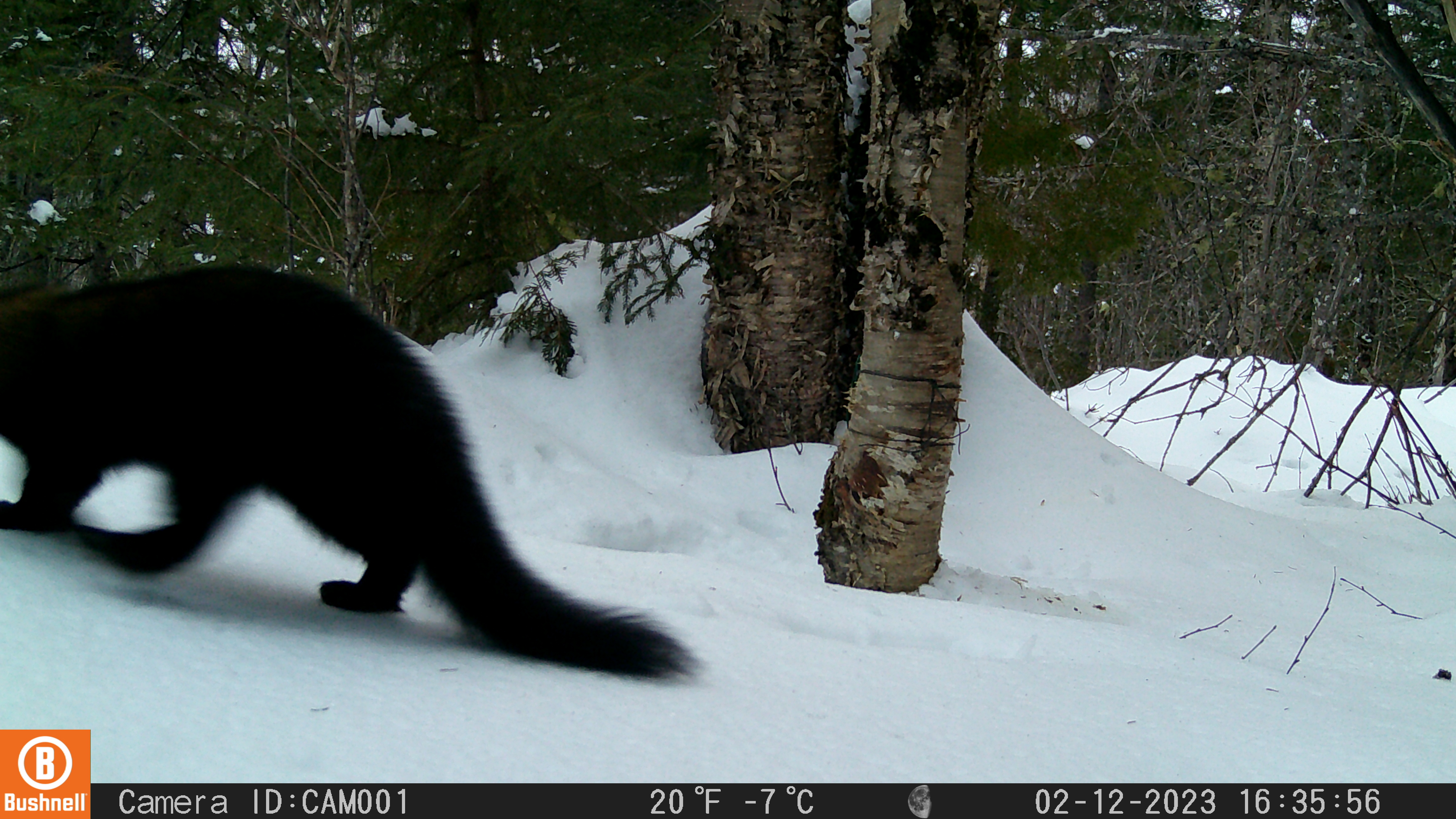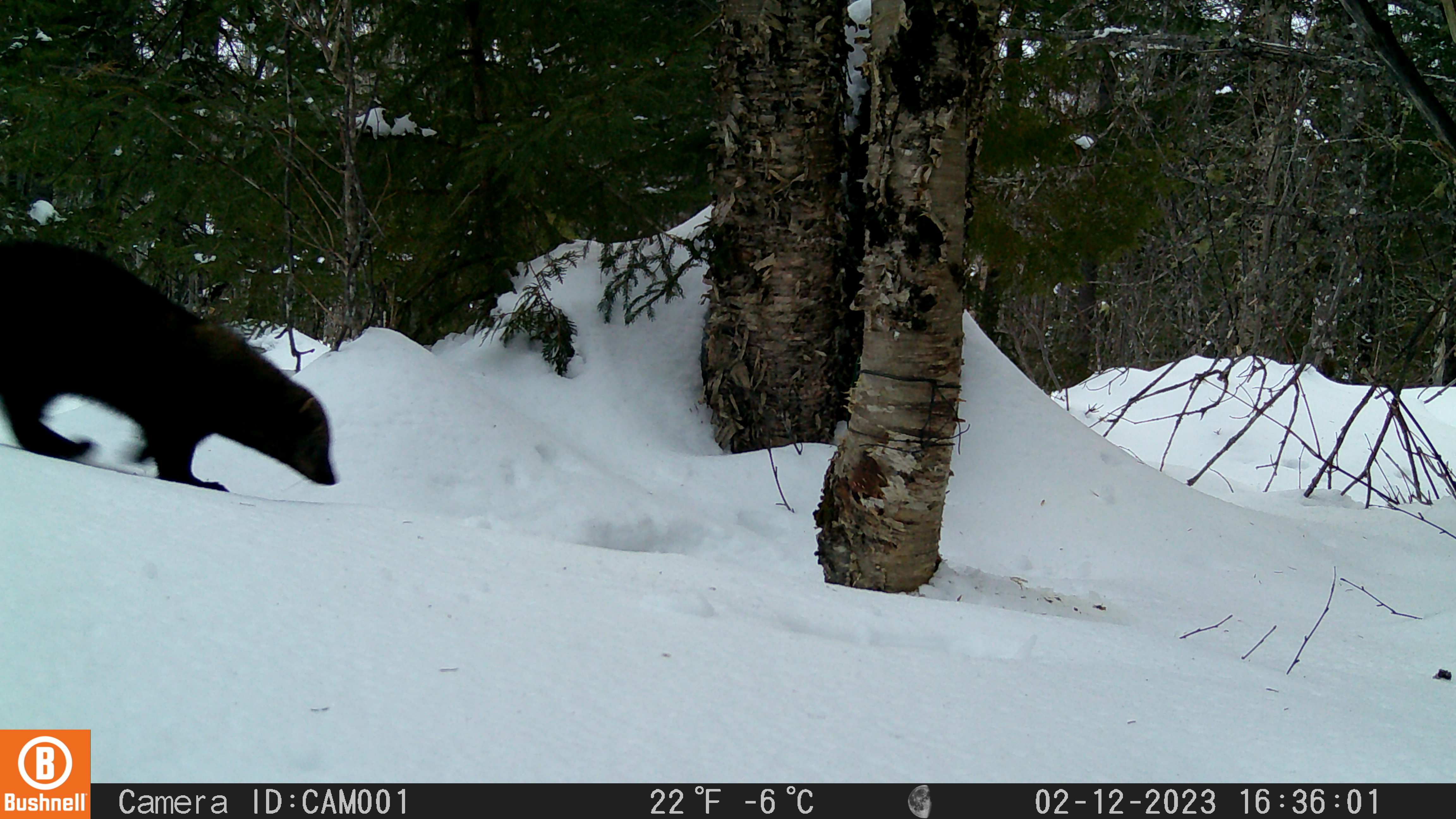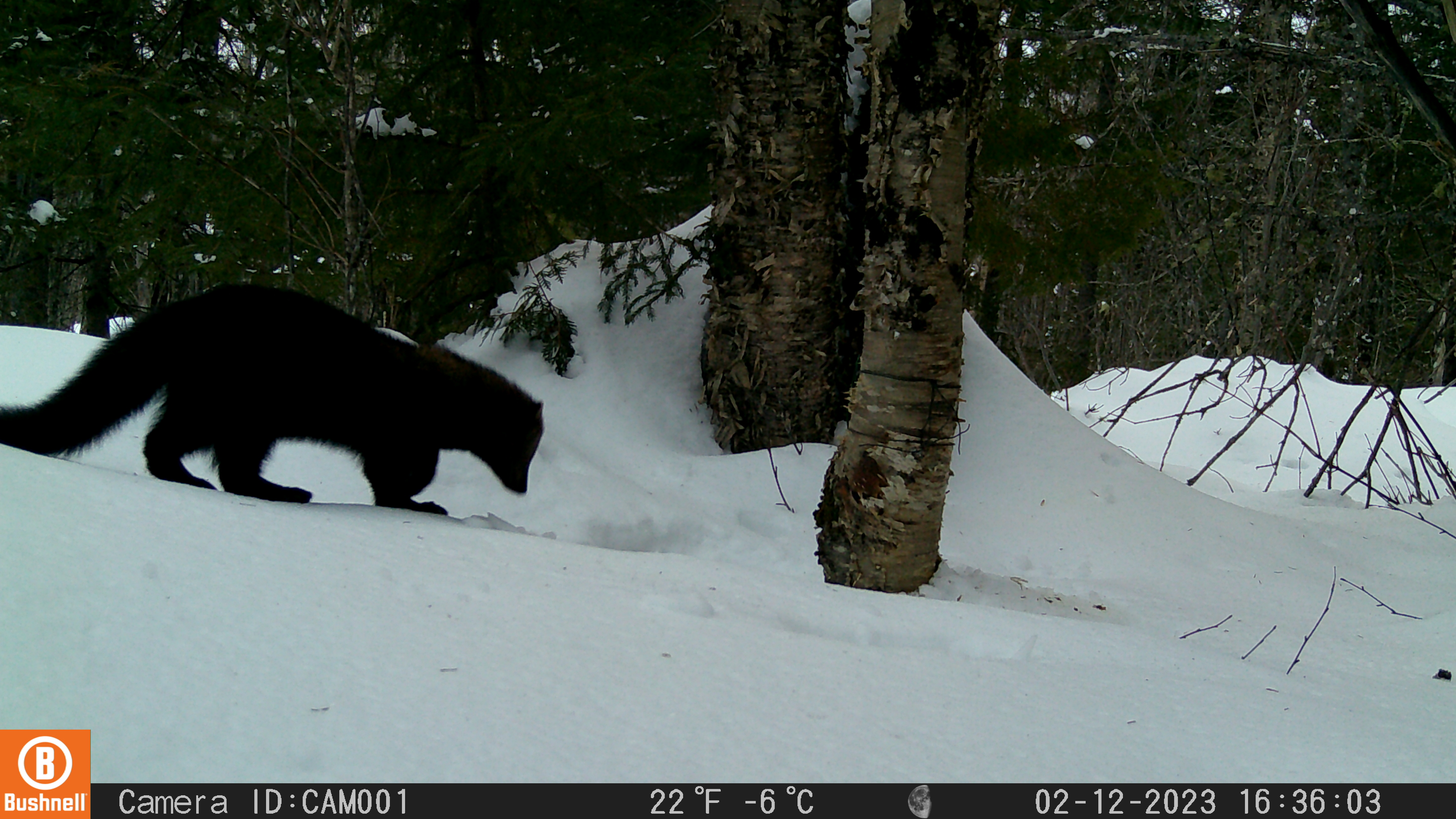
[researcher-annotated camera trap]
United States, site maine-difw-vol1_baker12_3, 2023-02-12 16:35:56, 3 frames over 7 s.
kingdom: Animalia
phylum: Chordata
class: Mammalia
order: Carnivora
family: Mustelidae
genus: Pekania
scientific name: Pekania pennanti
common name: fisher